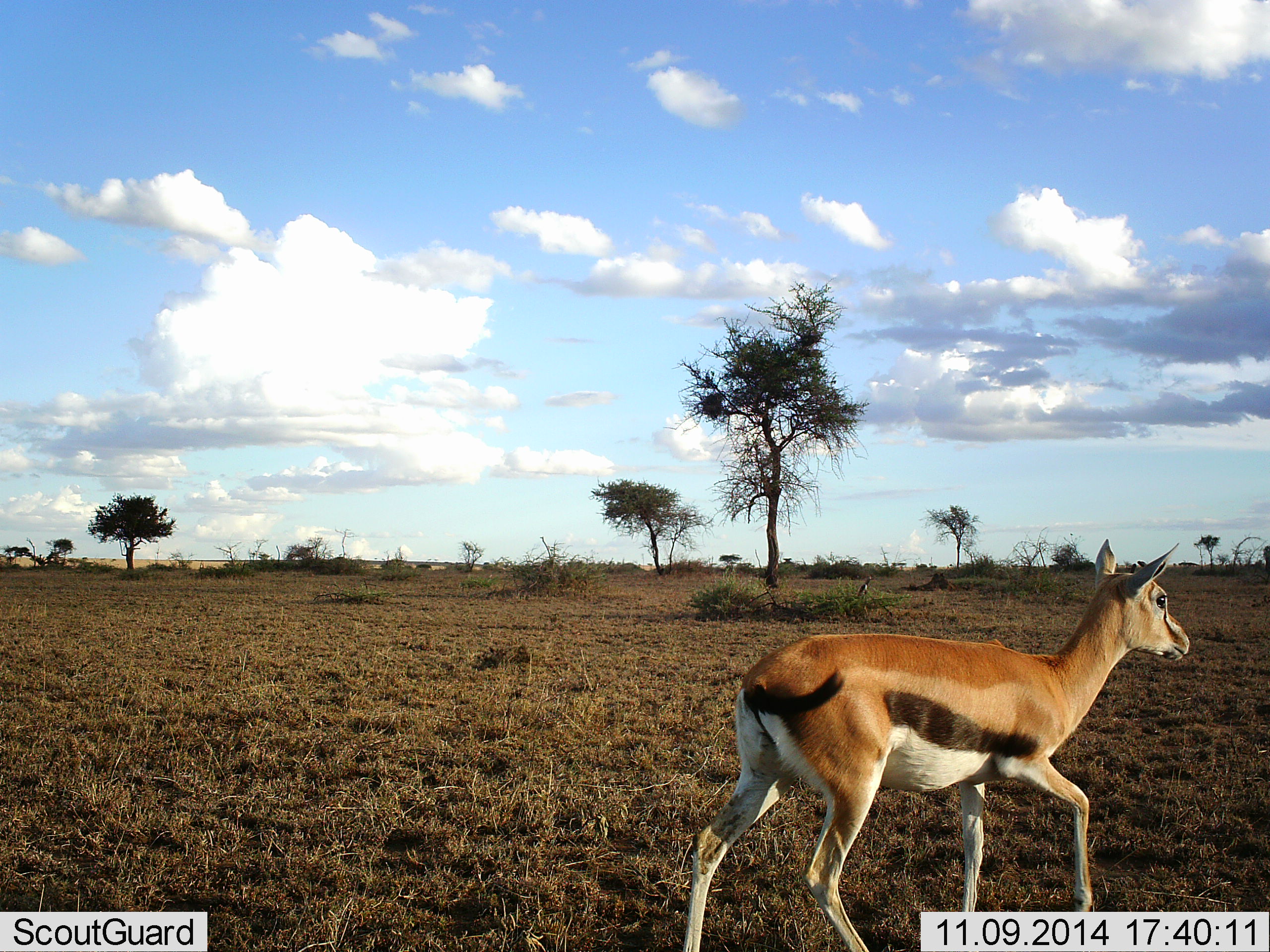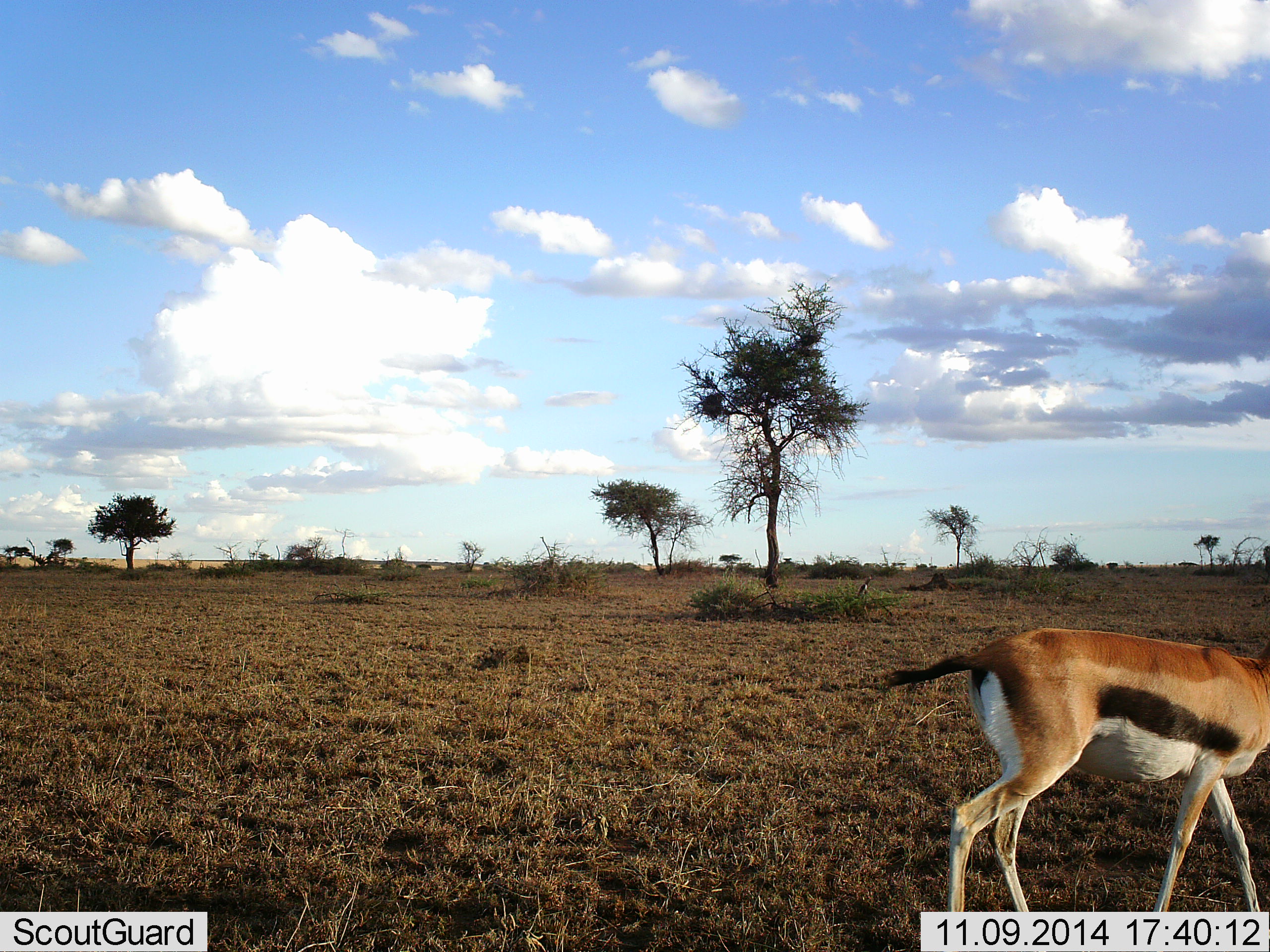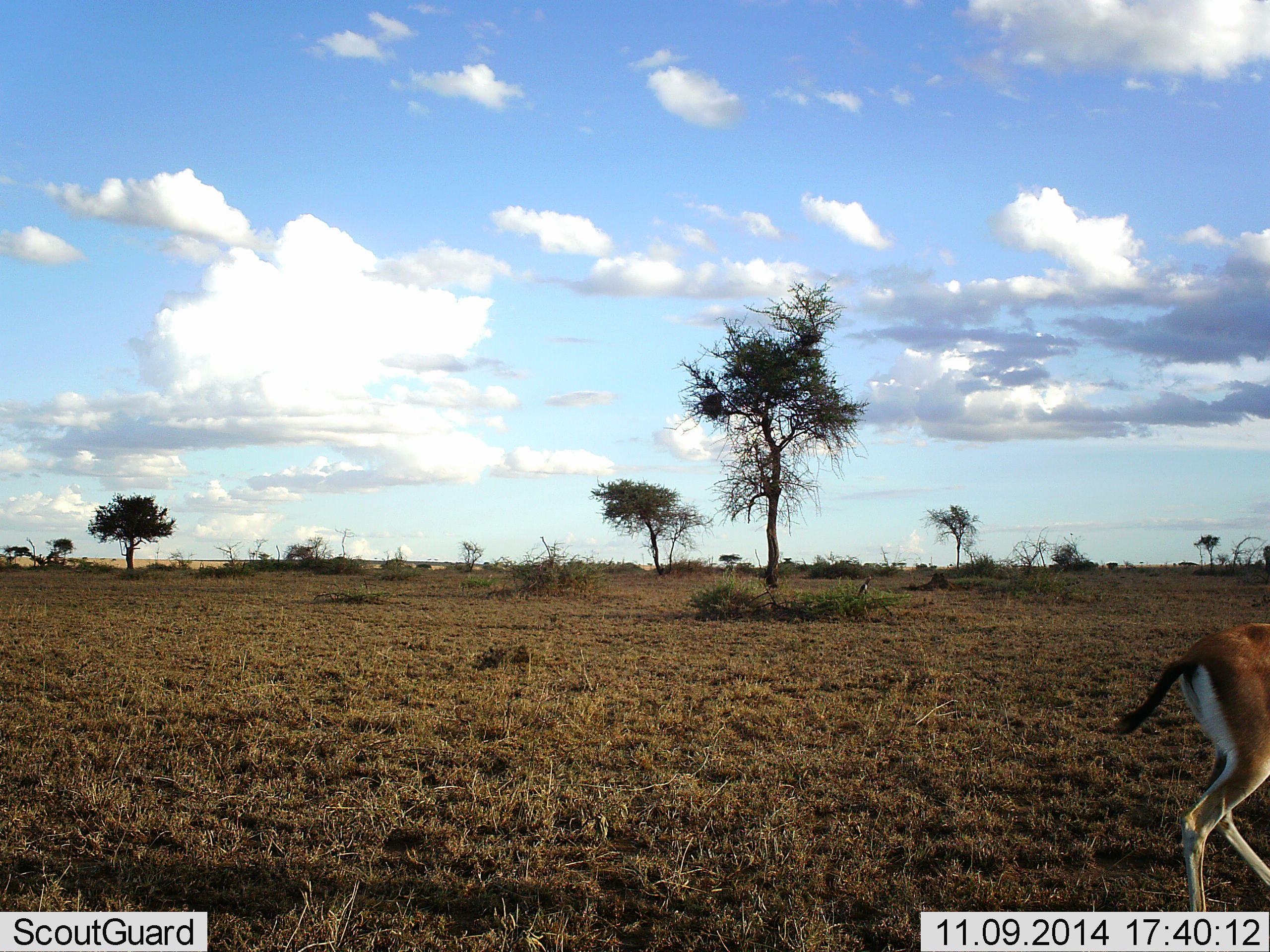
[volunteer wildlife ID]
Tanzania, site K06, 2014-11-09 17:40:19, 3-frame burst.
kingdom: Animalia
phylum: Chordata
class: Mammalia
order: Artiodactyla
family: Bovidae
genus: Eudorcas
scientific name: Eudorcas thomsonii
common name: thomson's gazelle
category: gazellethomsons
Gazellethomsons (thomson's gazelle) (Eudorcas thomsonii), count 1. Behavior (volunteer vote fractions): standing 20%, resting 0%, moving 90%, interacting 0%. Young present (vote fraction): 0%. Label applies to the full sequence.